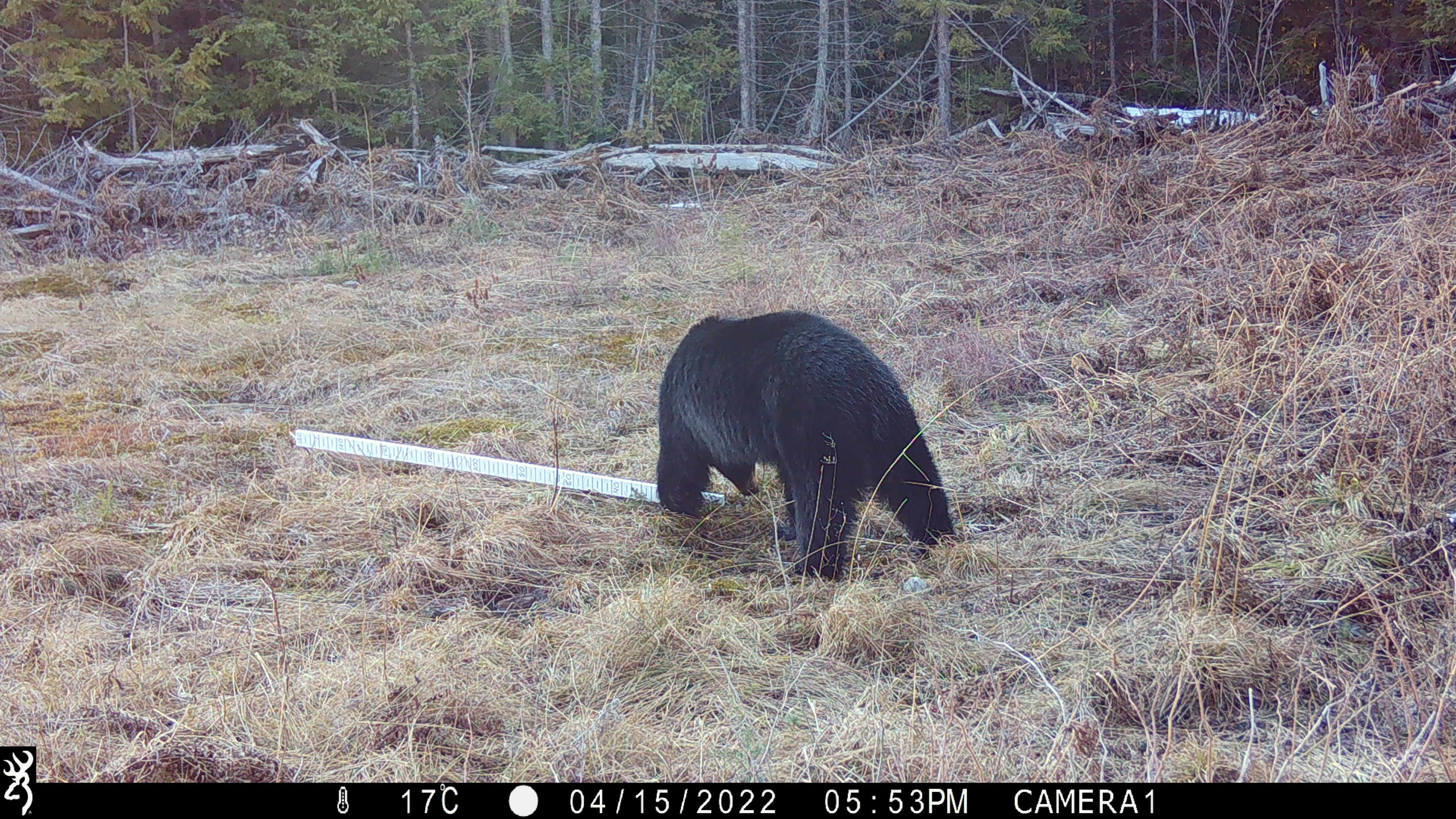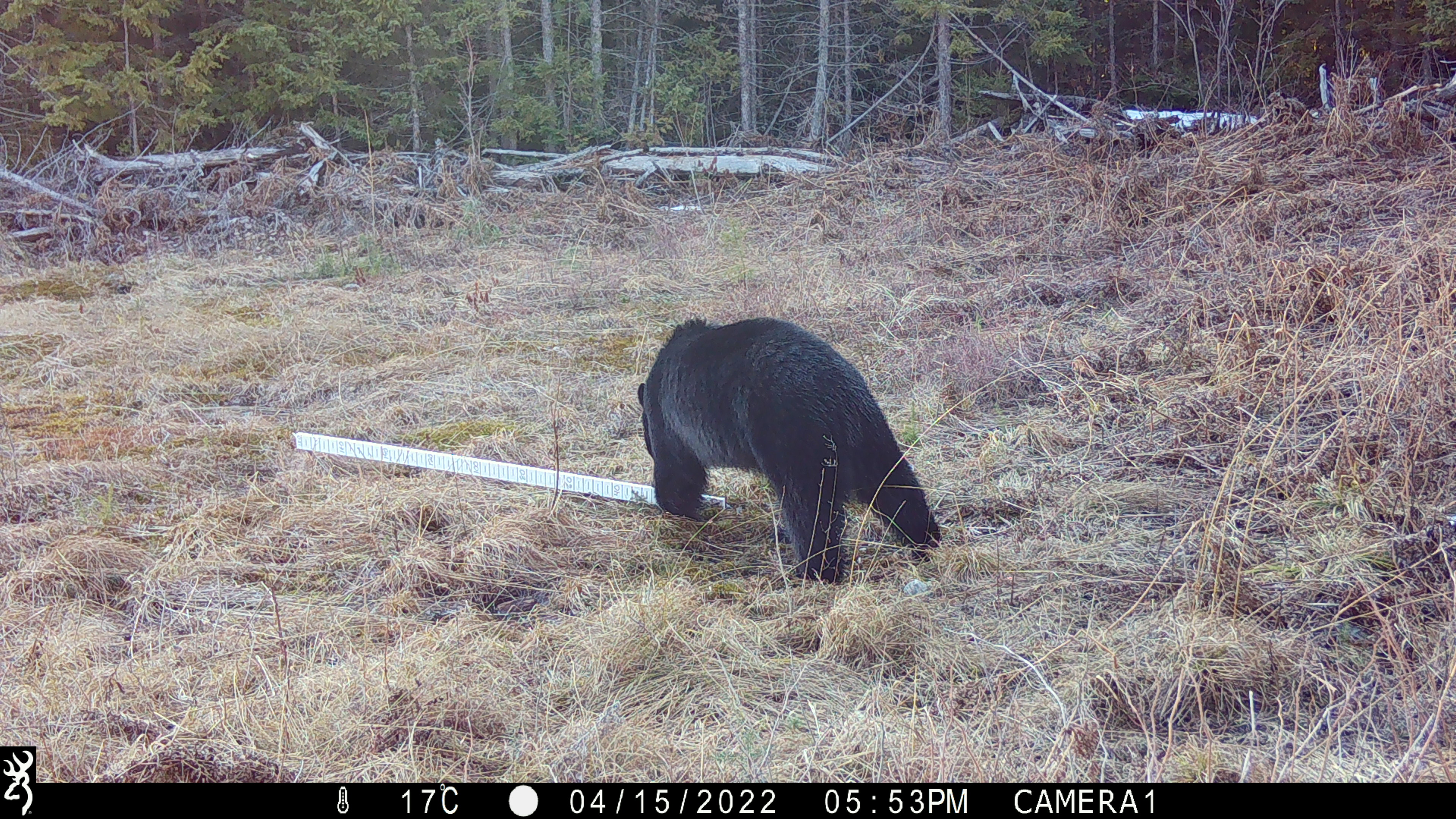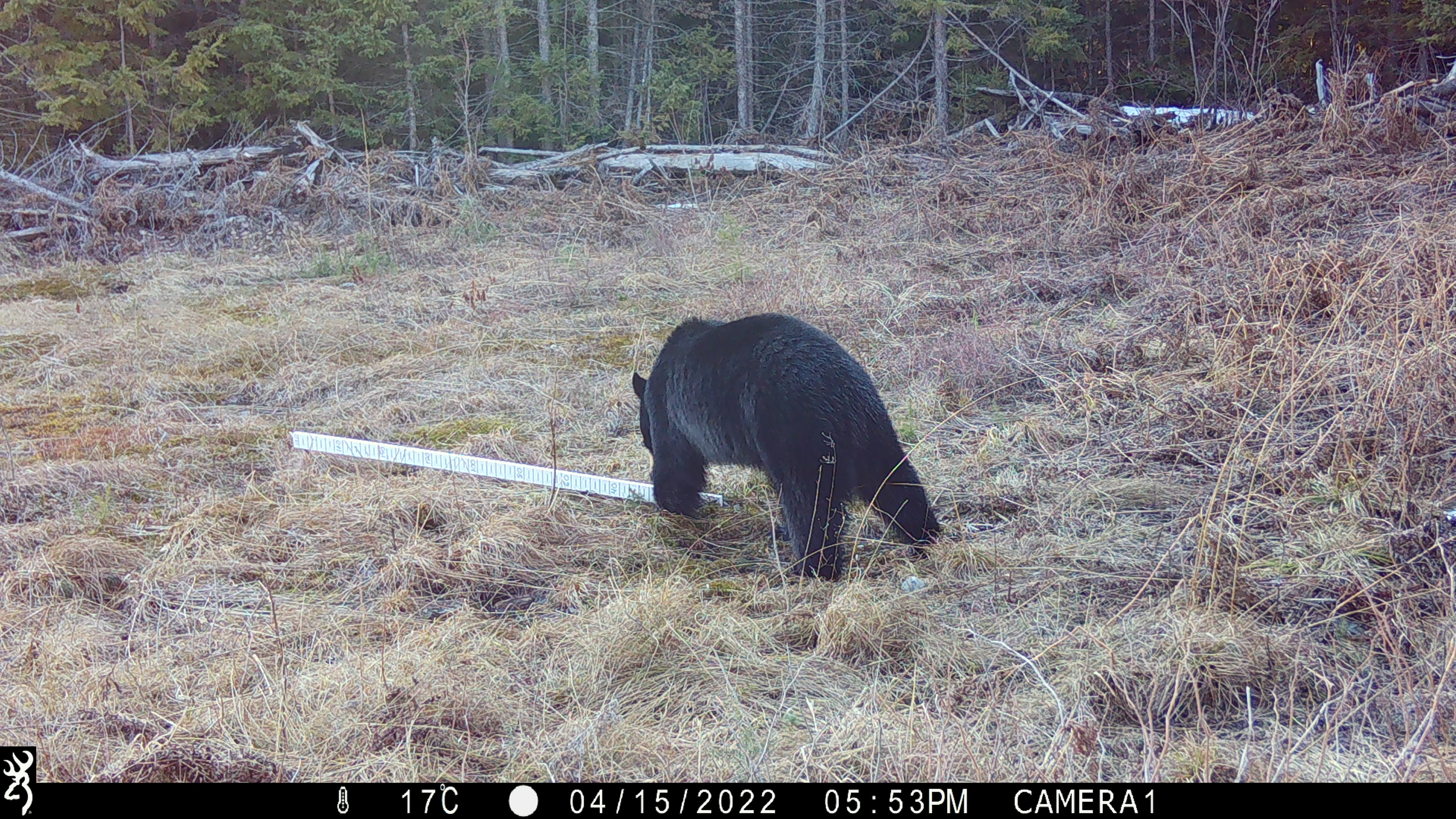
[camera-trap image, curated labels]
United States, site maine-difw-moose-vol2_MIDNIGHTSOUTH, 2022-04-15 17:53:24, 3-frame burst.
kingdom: Animalia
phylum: Chordata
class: Mammalia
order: Carnivora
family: Ursidae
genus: Ursus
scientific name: Ursus americanus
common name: black bear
Black bear (Ursus americanus).